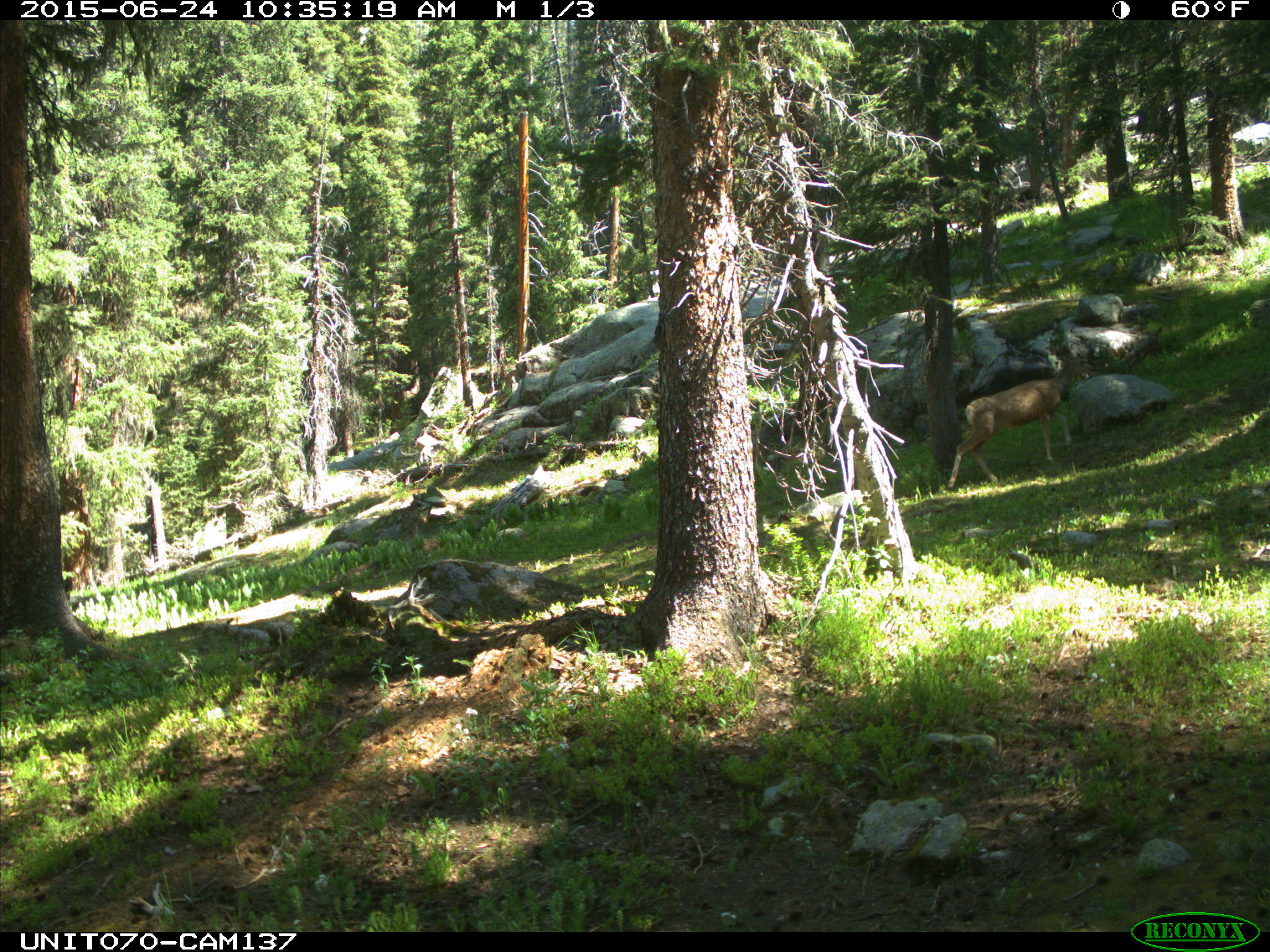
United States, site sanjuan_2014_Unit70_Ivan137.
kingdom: Animalia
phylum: Chordata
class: Mammalia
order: Artiodactyla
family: Cervidae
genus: Odocoileus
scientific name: Odocoileus hemionus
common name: mule deer